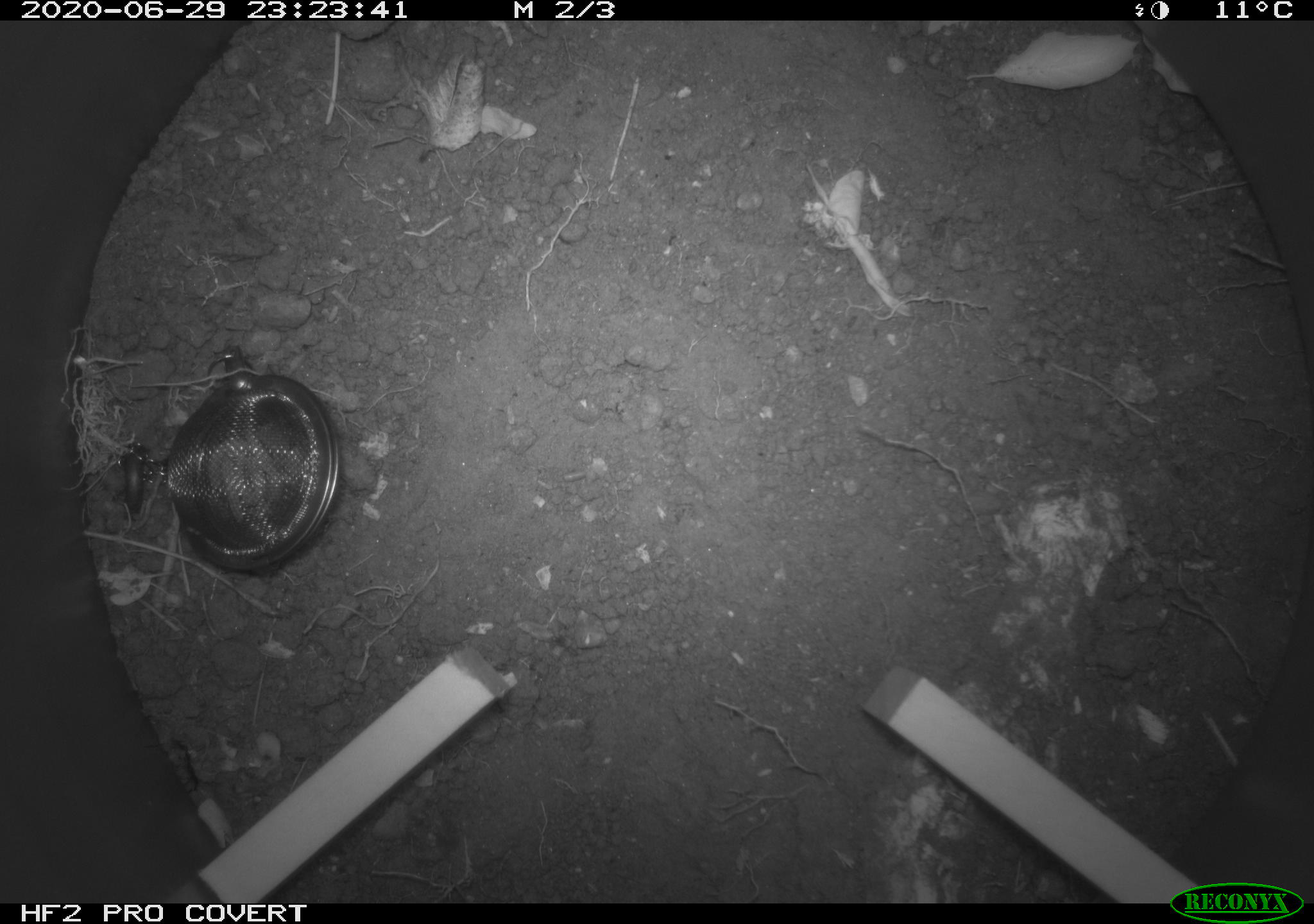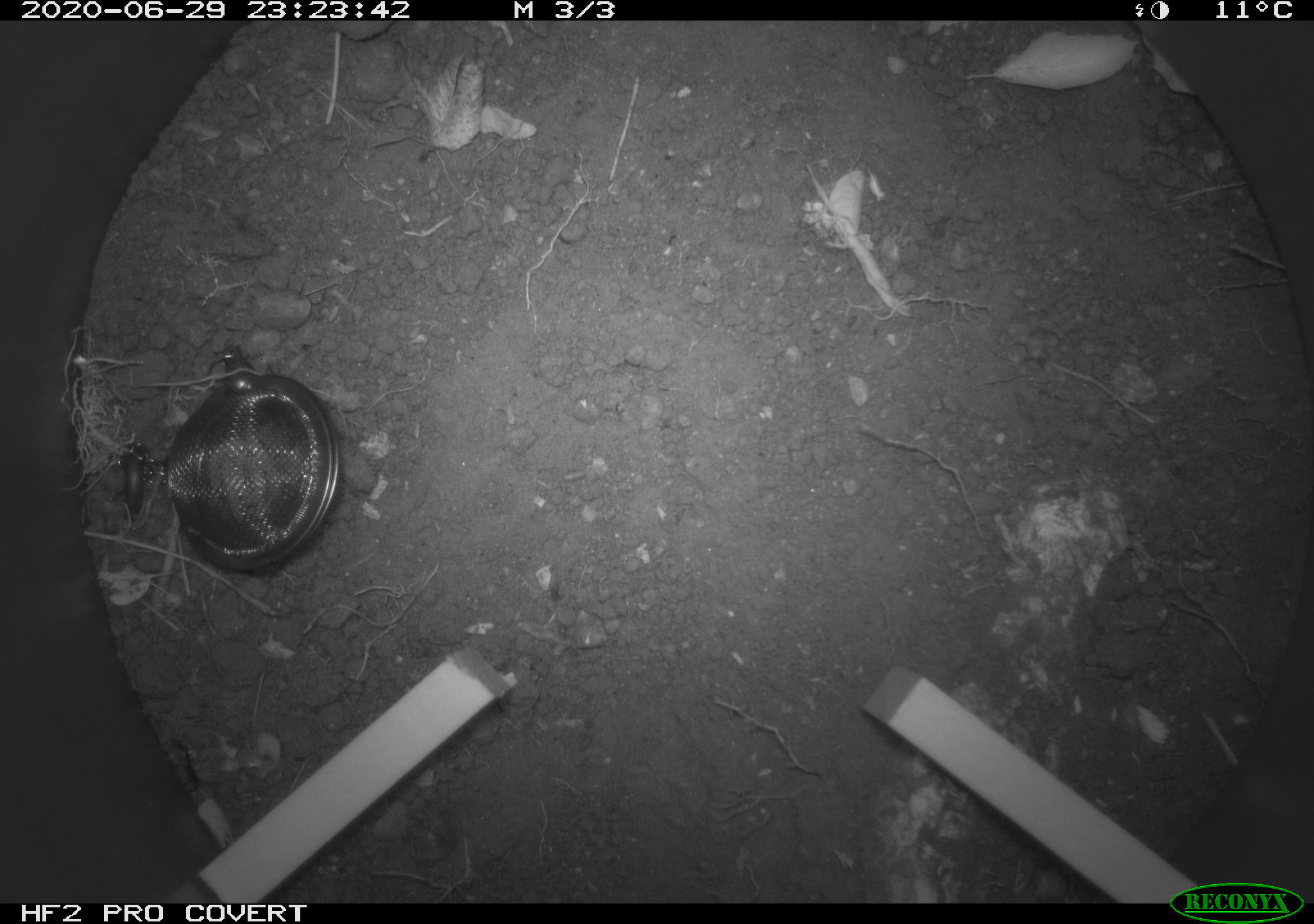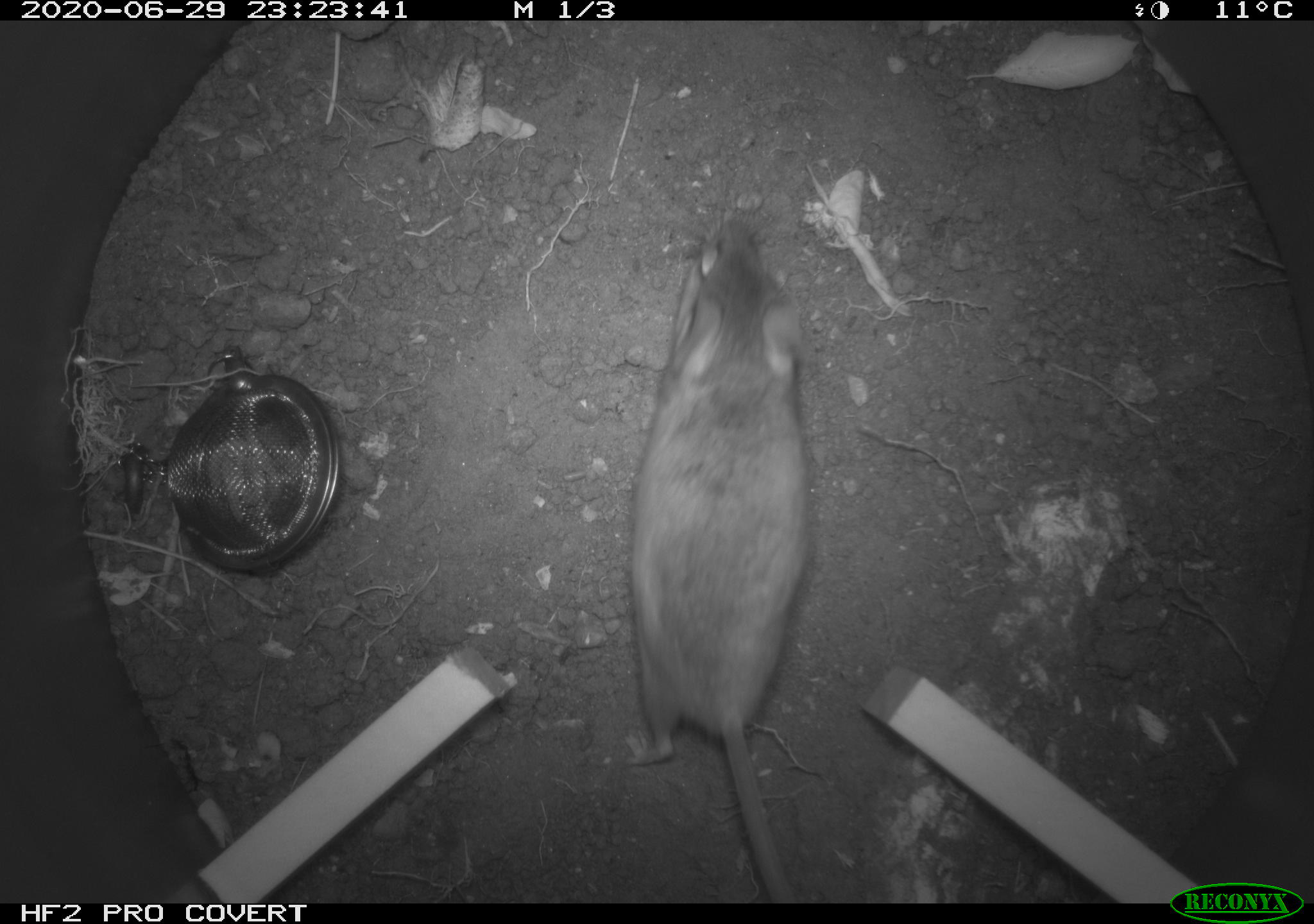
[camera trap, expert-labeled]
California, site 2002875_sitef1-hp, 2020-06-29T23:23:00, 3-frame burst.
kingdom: Animalia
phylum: Arthropoda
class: Insecta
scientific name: Insecta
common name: insect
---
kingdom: Animalia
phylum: Chordata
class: Mammalia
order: Rodentia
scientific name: Rodentia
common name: rodent